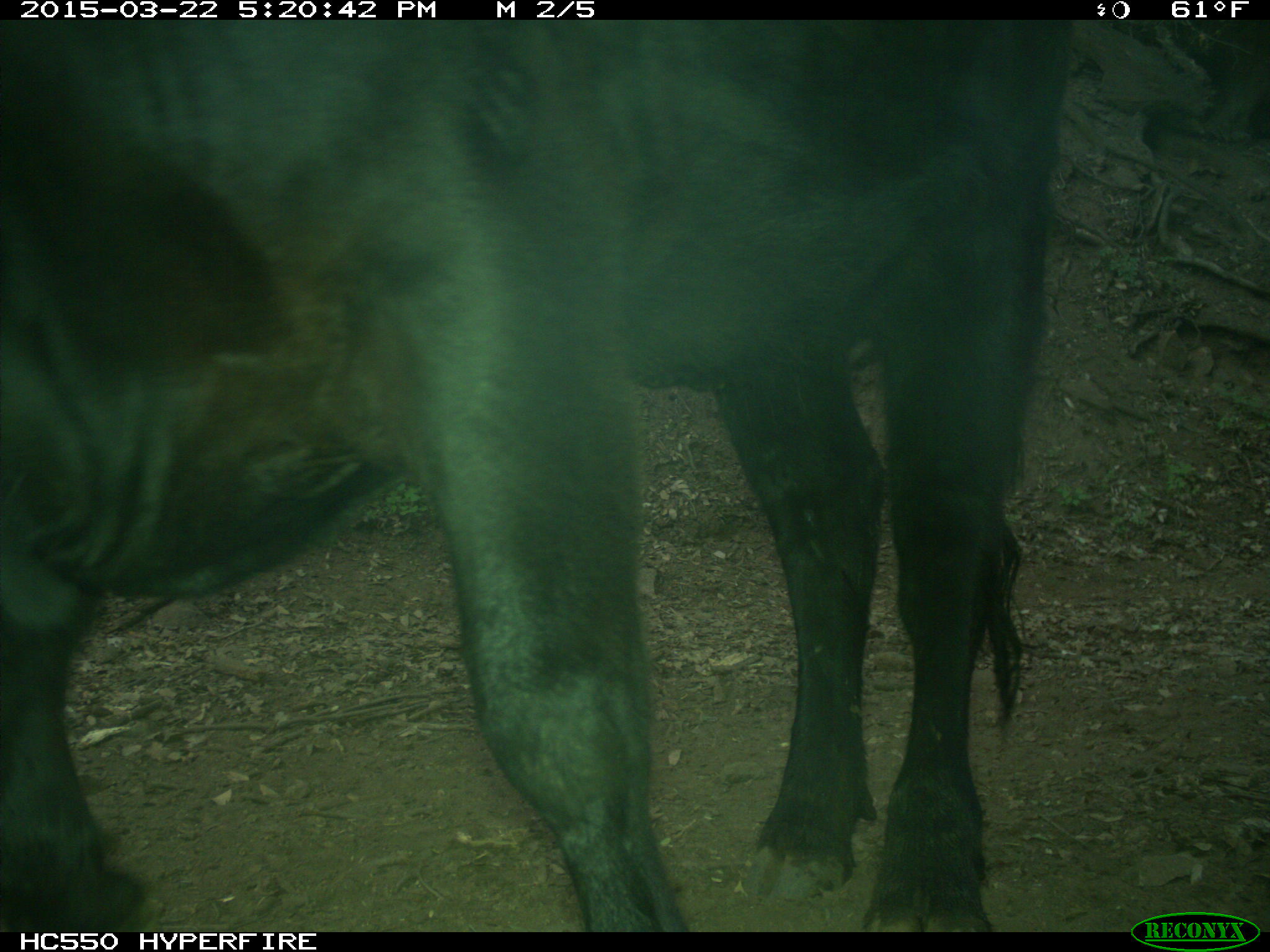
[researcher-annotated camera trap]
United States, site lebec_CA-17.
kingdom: Animalia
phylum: Chordata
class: Mammalia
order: Artiodactyla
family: Bovidae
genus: Bos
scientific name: Bos taurus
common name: domestic cow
Bos taurus (domestic cow).